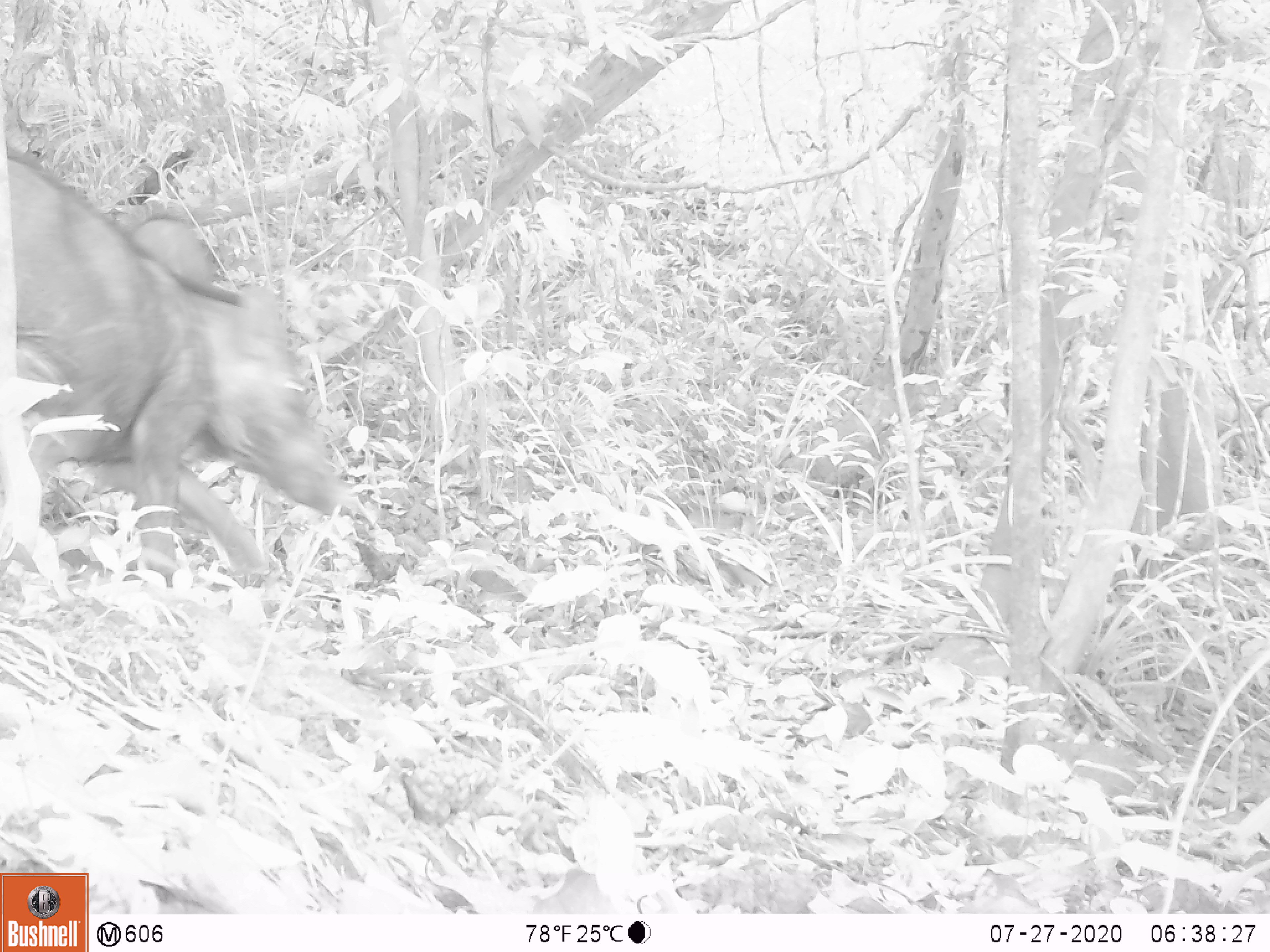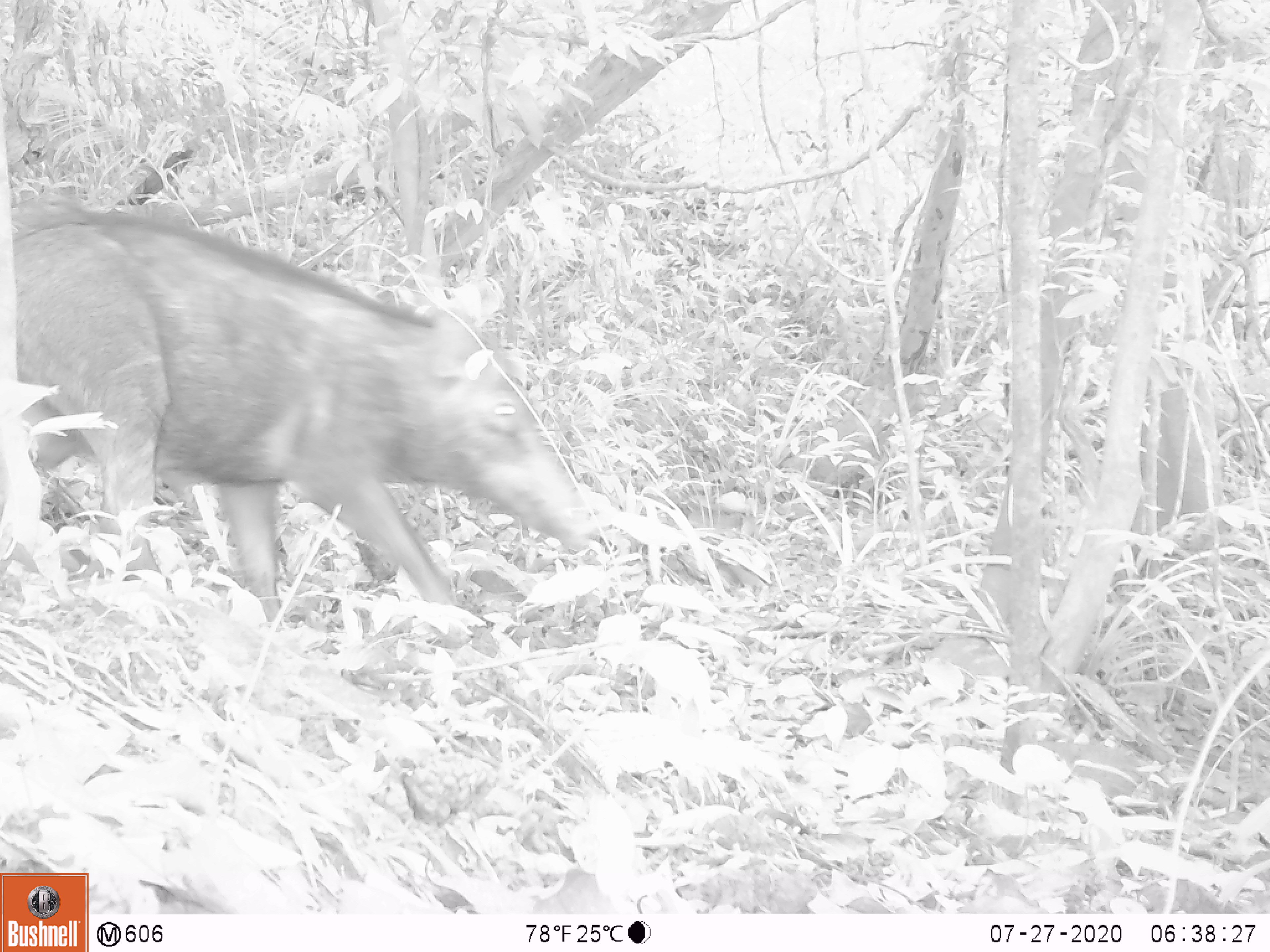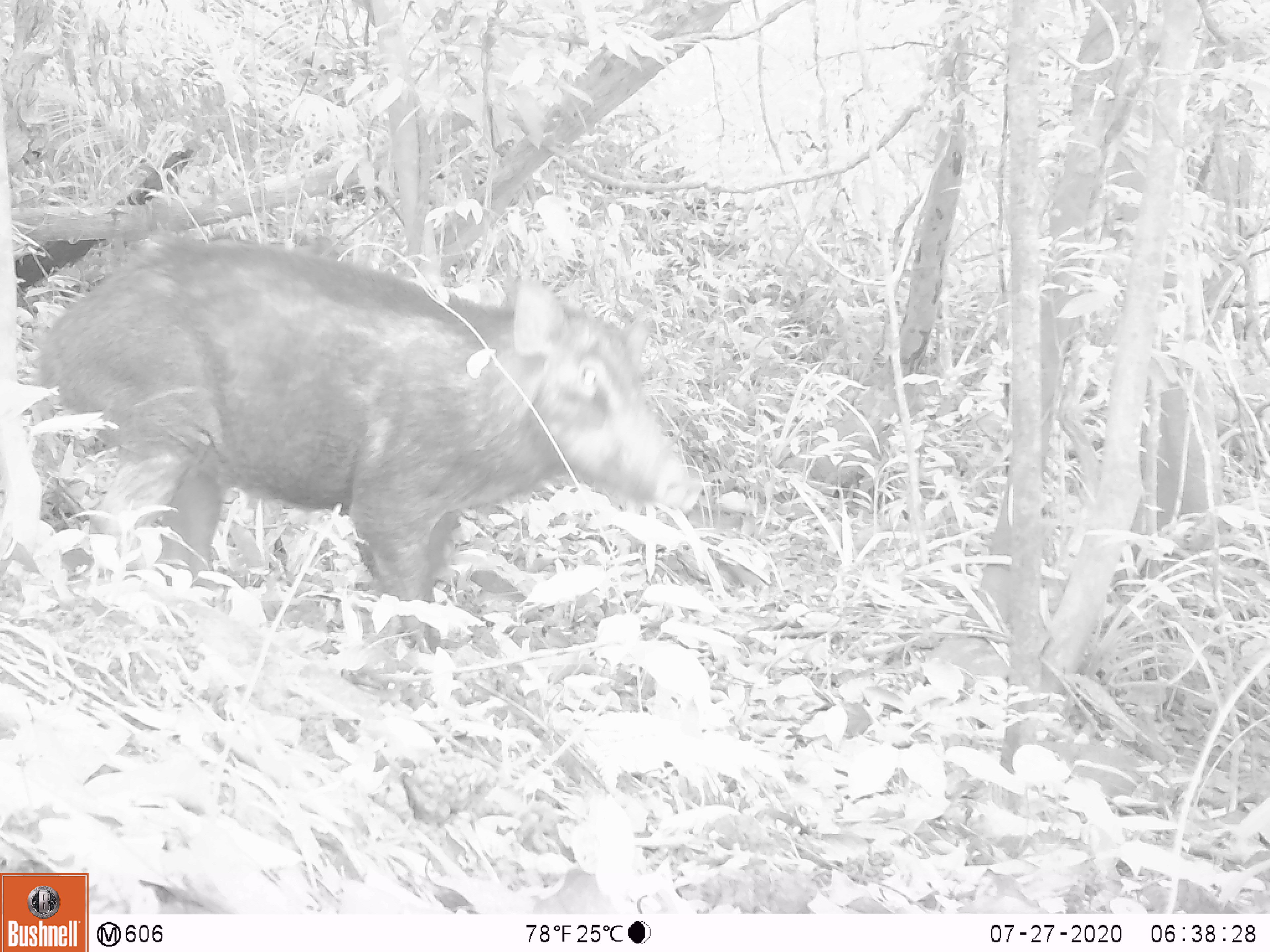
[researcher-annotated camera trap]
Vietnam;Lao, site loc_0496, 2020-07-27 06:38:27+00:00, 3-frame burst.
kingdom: Animalia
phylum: Chordata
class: Mammalia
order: Artiodactyla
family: Suidae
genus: Sus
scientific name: Sus scrofa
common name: eurasian wild pig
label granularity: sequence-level